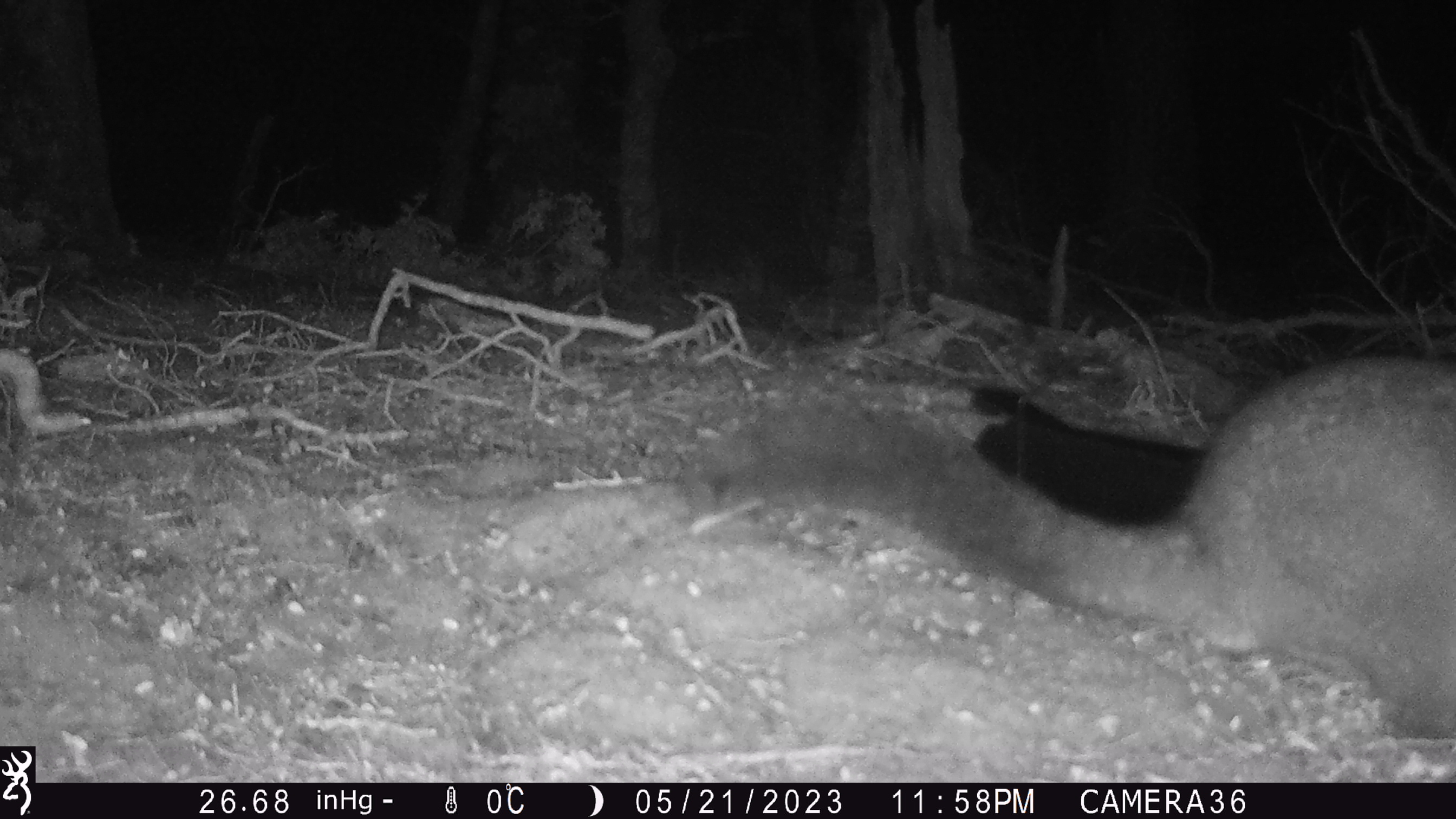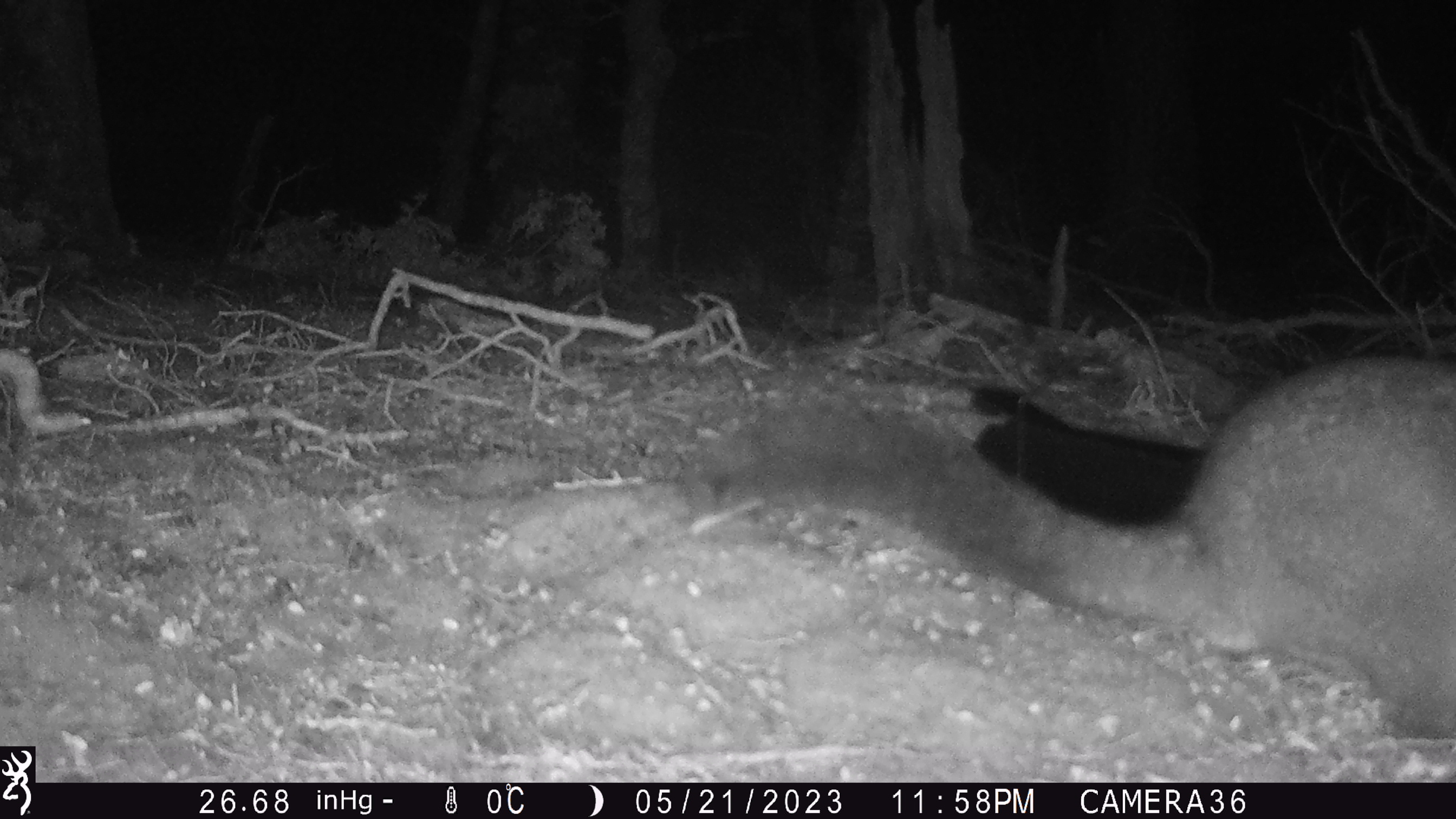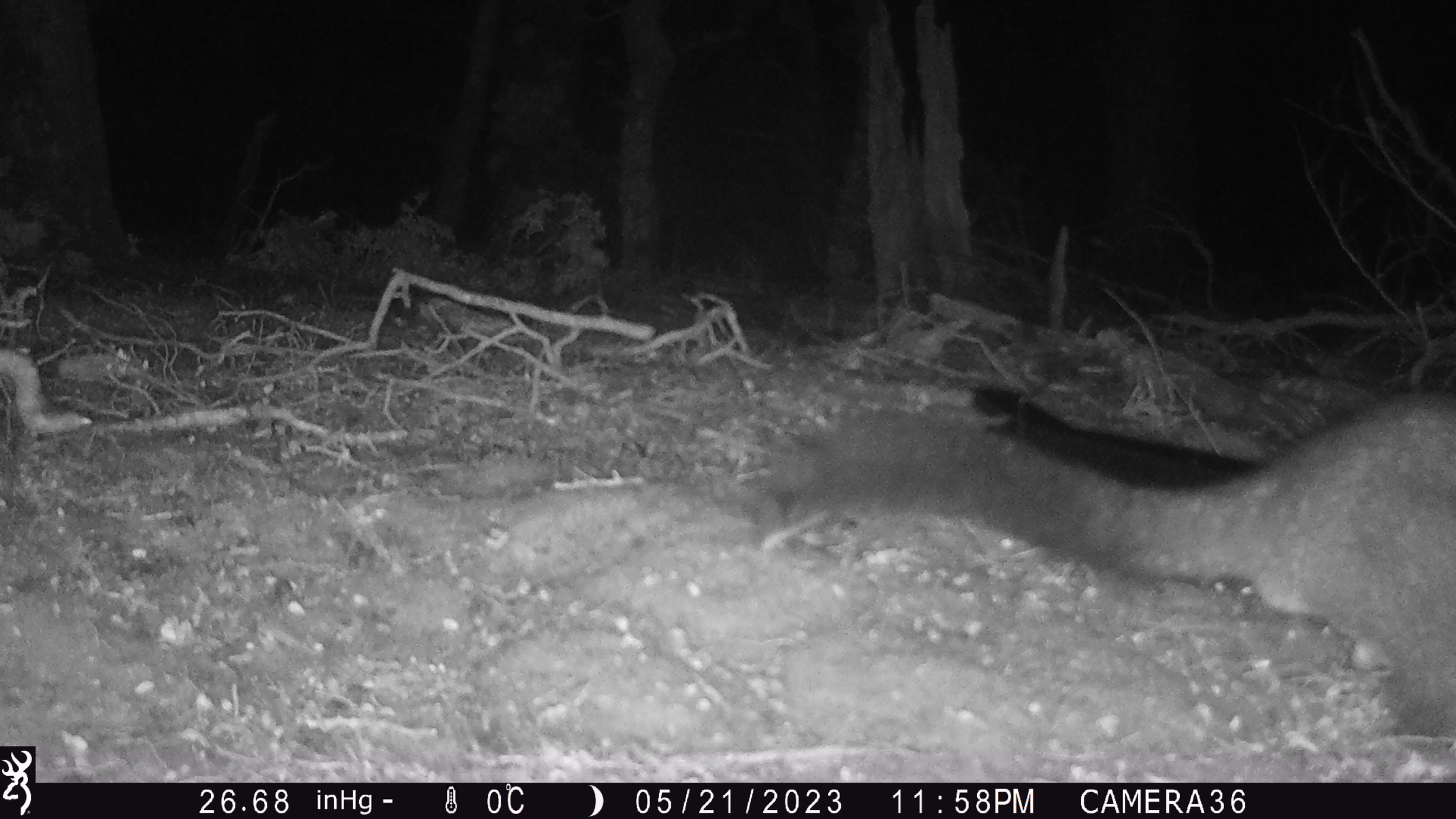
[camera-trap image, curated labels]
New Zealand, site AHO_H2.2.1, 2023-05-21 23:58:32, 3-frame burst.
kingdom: Animalia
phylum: Chordata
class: Mammalia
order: Diprotodontia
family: Phalangeridae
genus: Trichosurus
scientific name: Trichosurus vulpecula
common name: common brushtail possum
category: possum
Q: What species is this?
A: Possum (common brushtail possum) (Trichosurus vulpecula).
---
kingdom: Animalia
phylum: Chordata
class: Mammalia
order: Carnivora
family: Mustelidae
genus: Mustela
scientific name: Mustela erminea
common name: stoat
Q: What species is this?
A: Stoat (Mustela erminea).